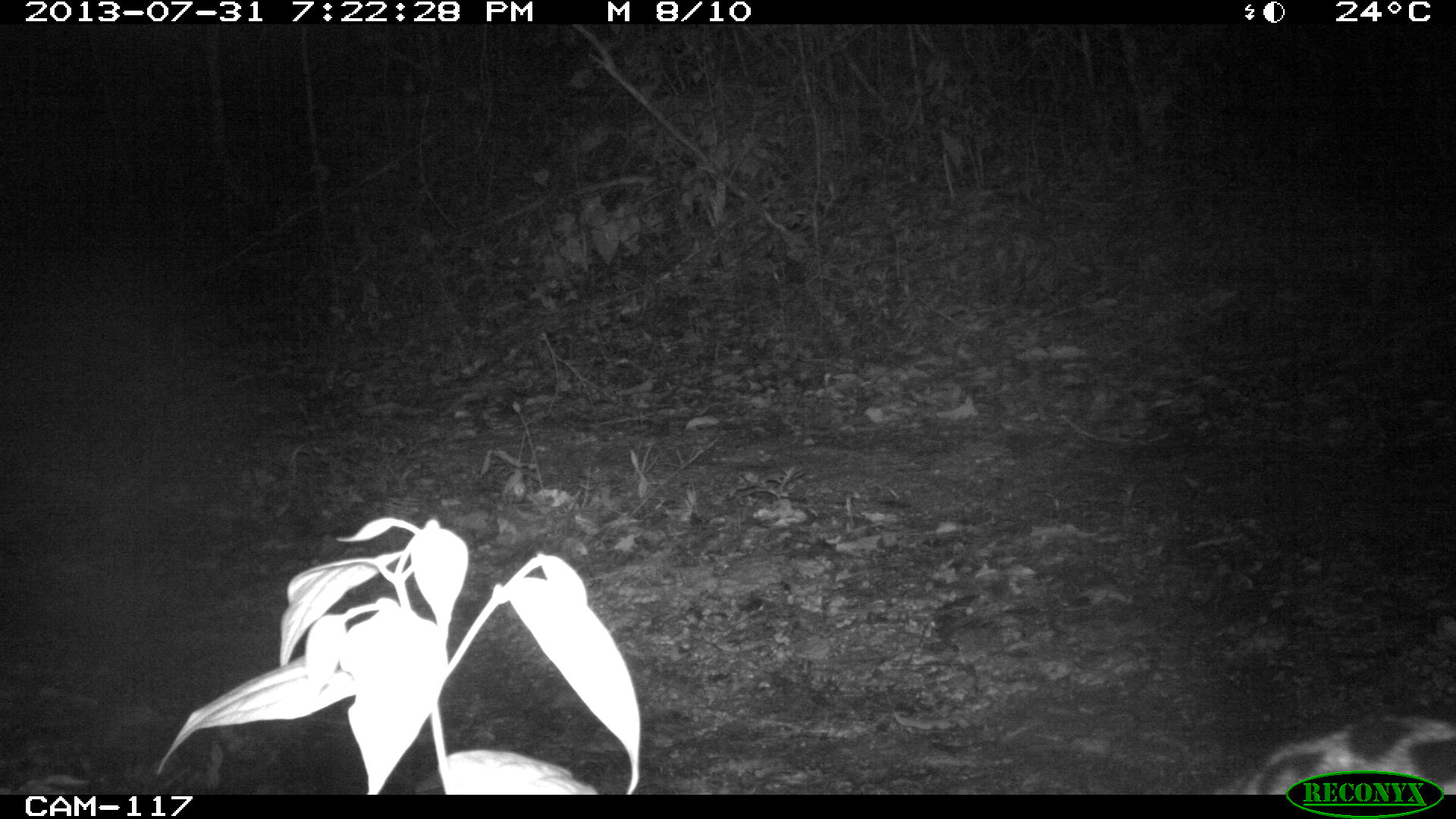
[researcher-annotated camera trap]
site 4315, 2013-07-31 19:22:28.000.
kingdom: Animalia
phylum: Chordata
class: Mammalia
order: Carnivora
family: Felidae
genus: Leopardus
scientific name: Leopardus pardalis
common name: ocelot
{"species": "Leopardus pardalis (ocelot)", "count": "1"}